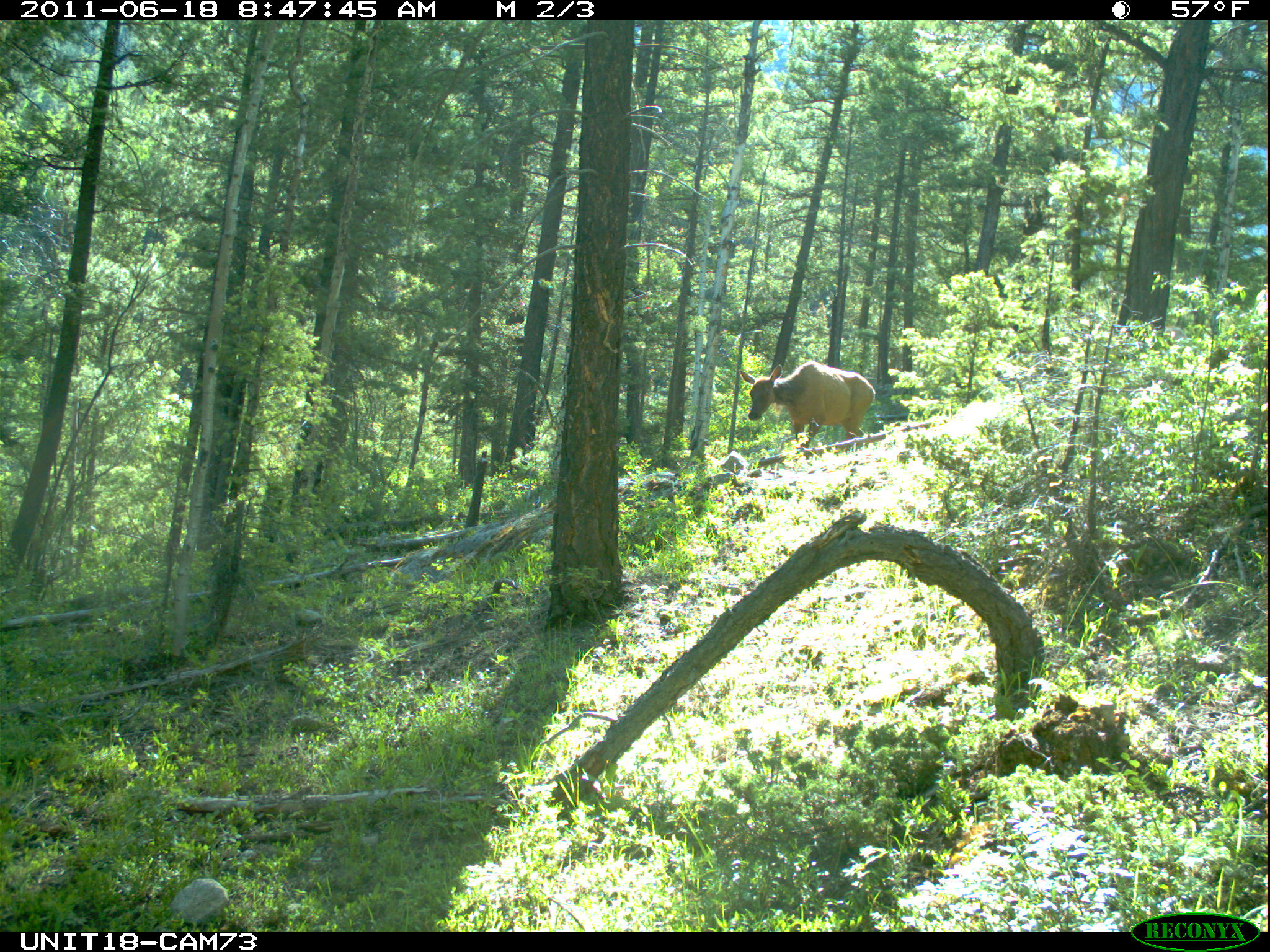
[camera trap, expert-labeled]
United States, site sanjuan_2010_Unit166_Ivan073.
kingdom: Animalia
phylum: Chordata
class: Mammalia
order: Artiodactyla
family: Cervidae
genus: Cervus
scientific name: Cervus elaphus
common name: red deer